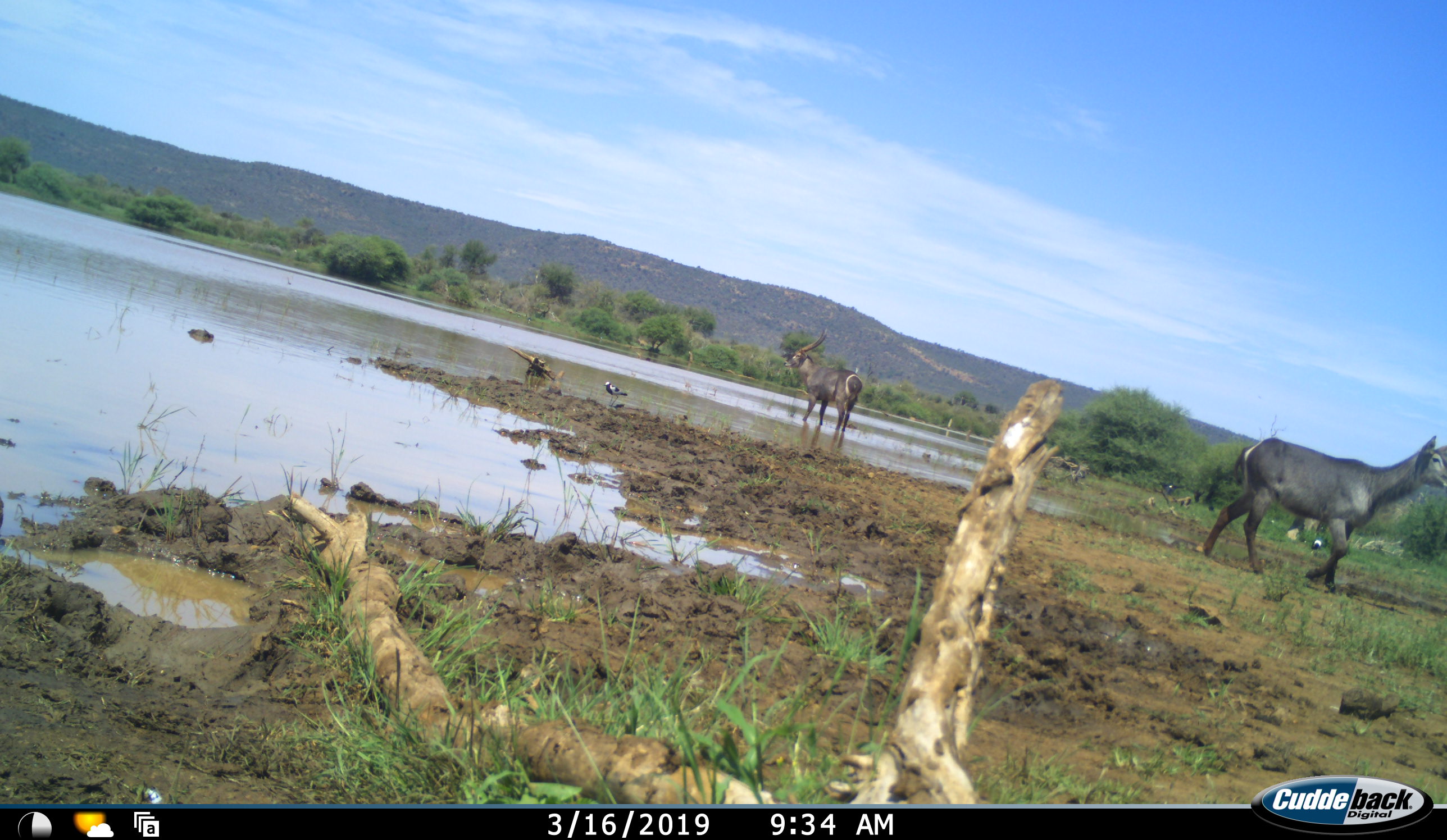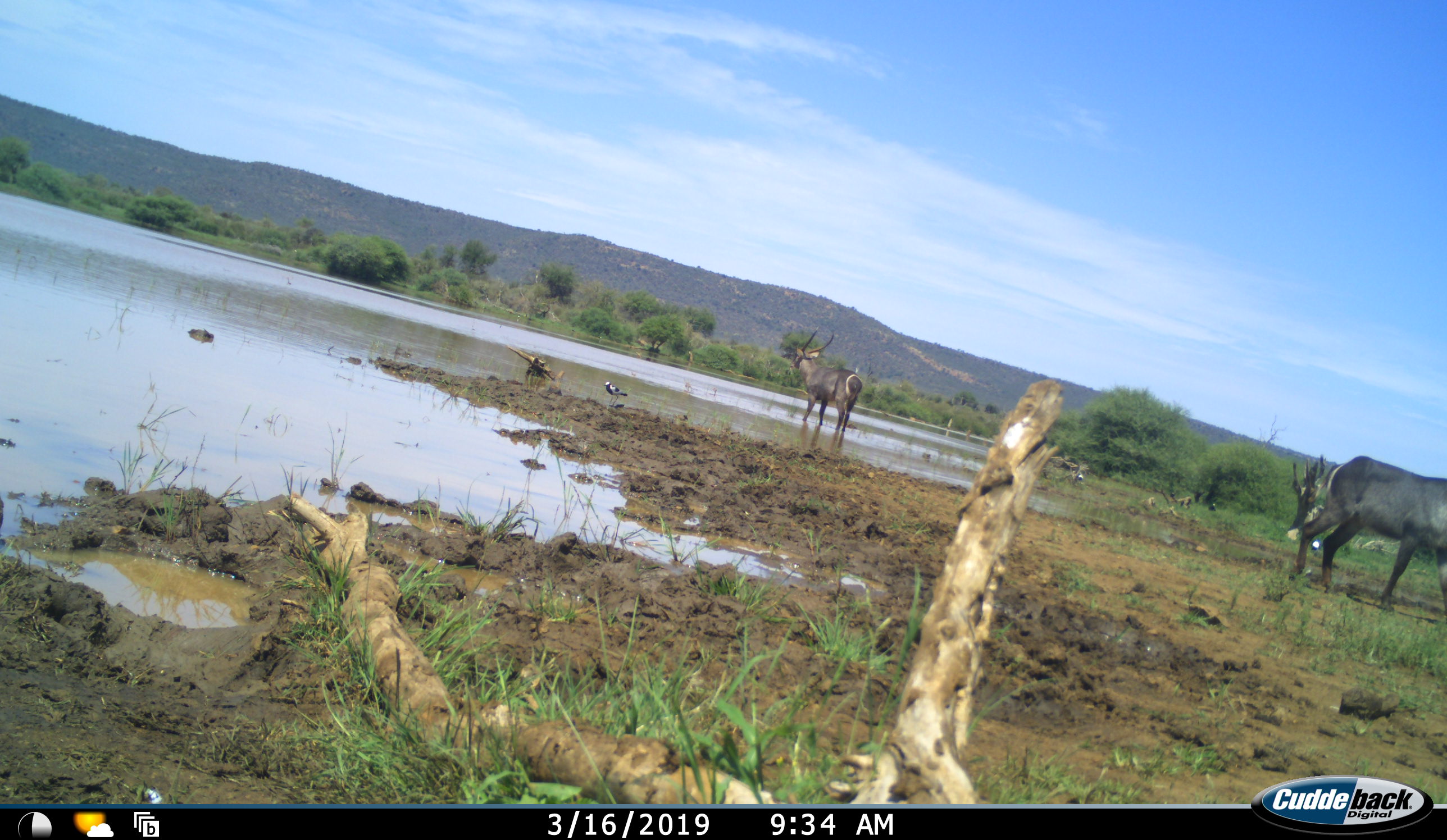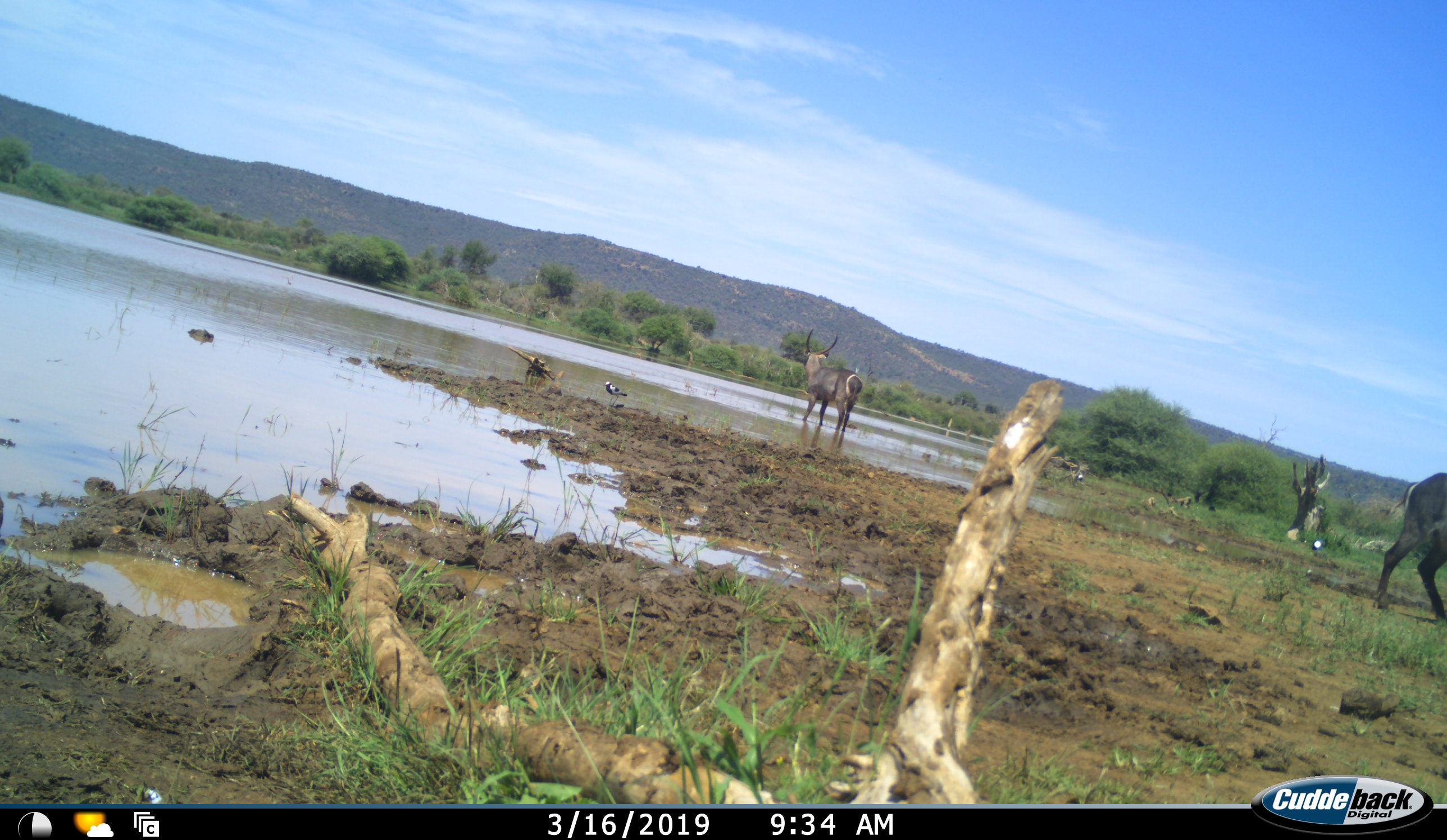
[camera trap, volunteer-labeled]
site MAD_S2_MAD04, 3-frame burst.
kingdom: Animalia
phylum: Chordata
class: Mammalia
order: Artiodactyla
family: Bovidae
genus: Kobus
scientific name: Kobus ellipsiprymnus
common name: waterbuck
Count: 2.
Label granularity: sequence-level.